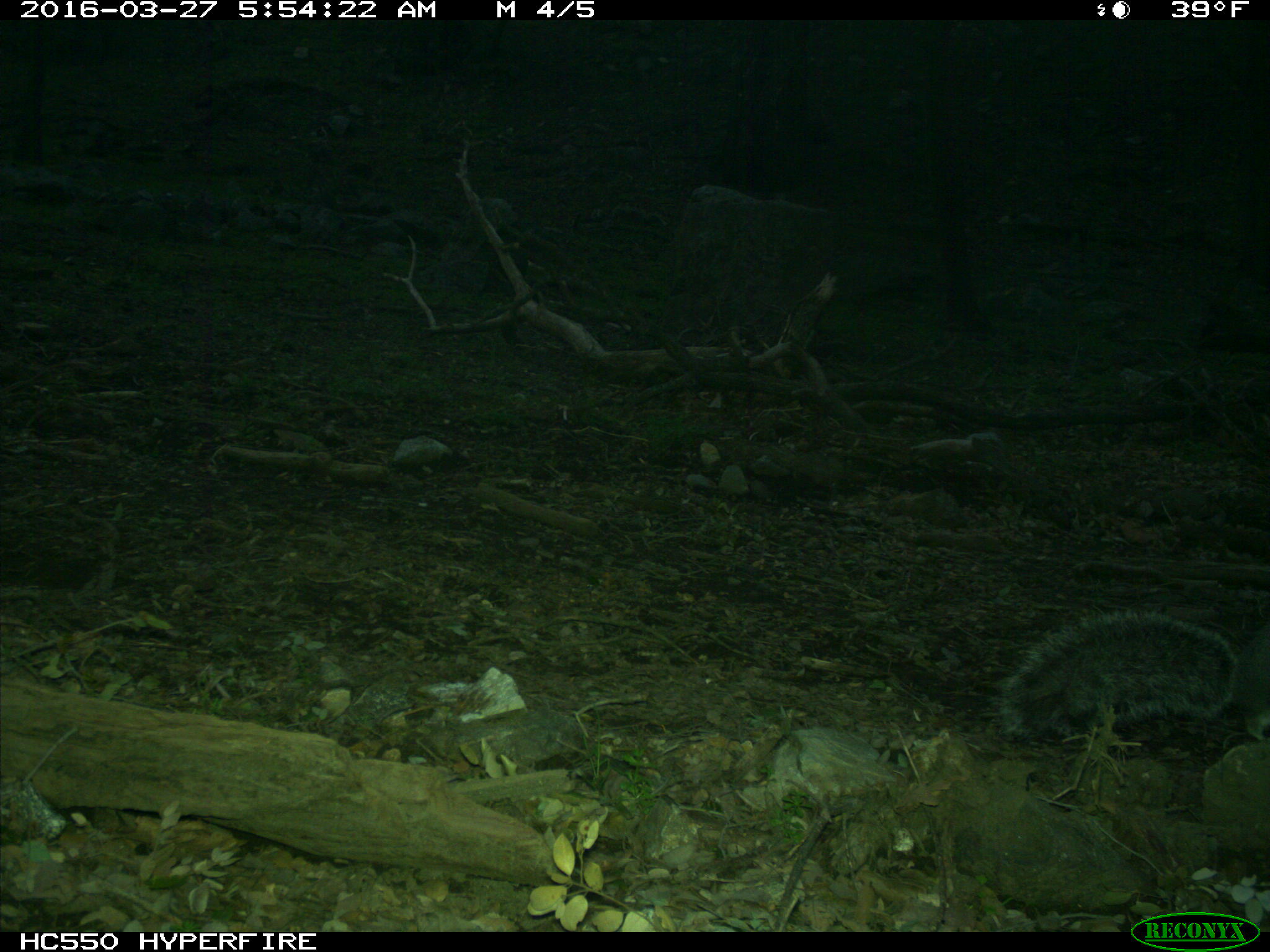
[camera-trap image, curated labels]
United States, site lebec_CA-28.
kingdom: Animalia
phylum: Chordata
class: Mammalia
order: Rodentia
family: Sciuridae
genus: Sciurus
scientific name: Sciurus carolinensis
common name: eastern gray squirrel